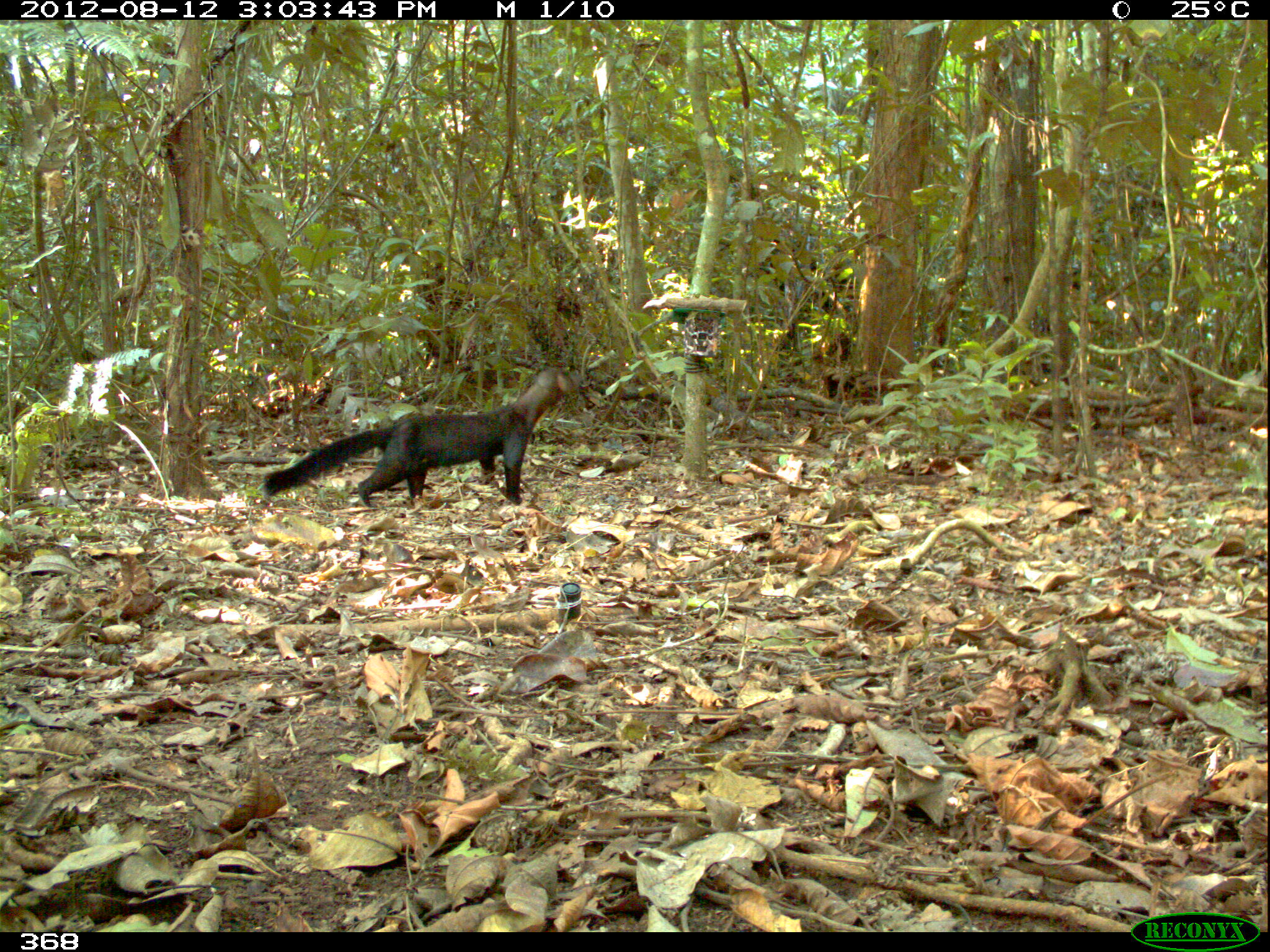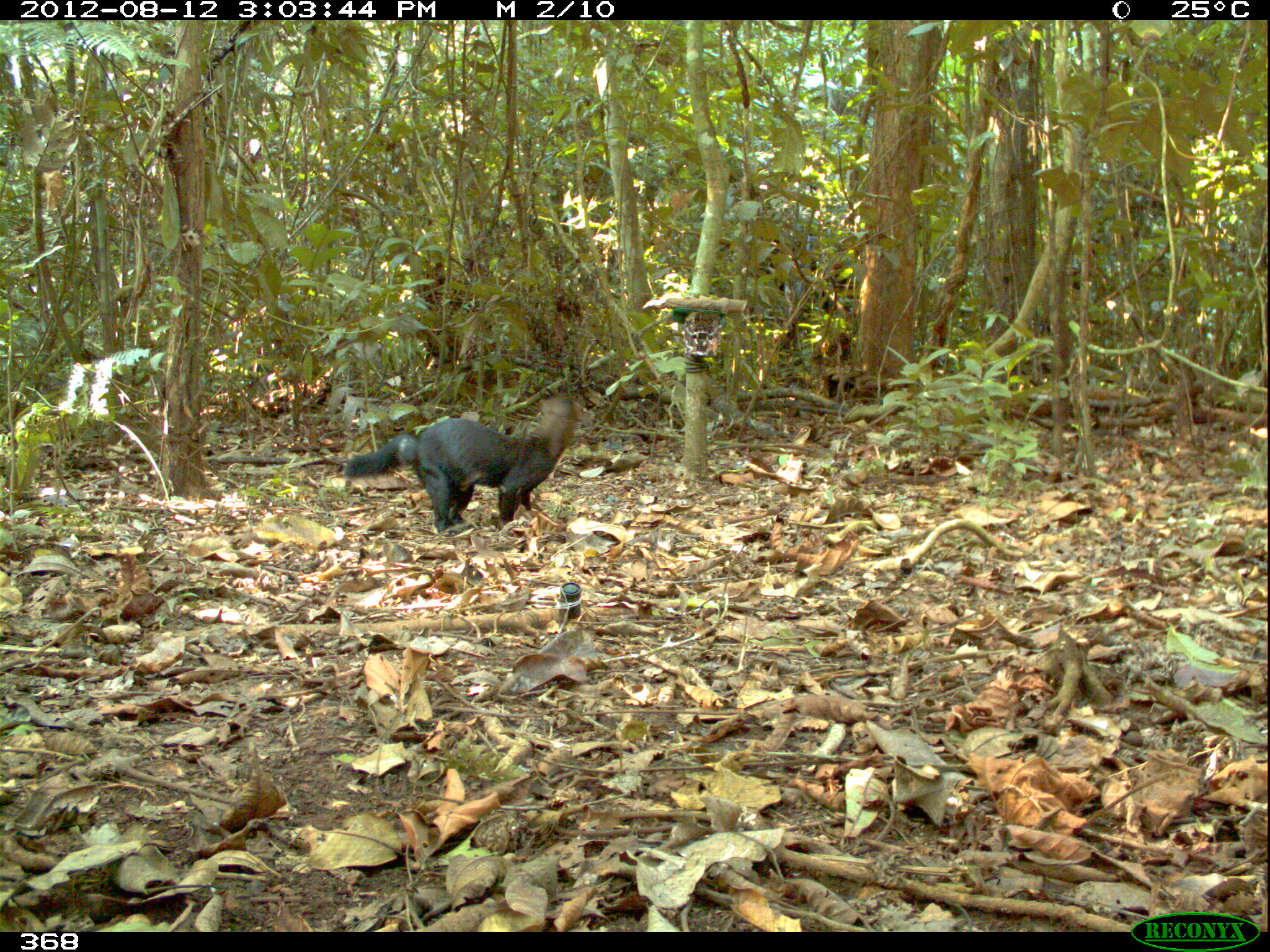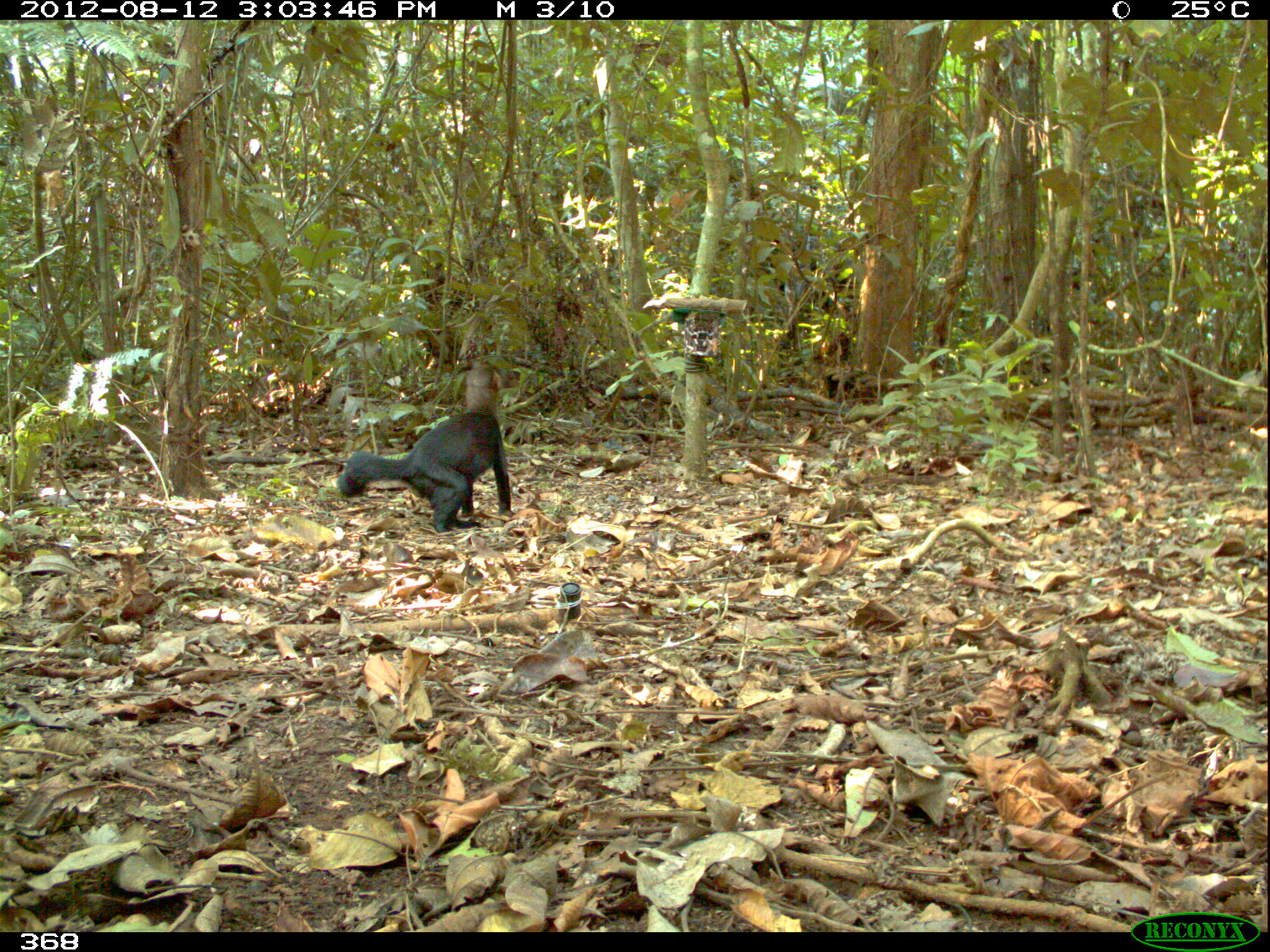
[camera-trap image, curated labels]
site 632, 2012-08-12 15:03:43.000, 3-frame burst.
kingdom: Animalia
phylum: Chordata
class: Mammalia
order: Carnivora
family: Mustelidae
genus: Eira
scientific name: Eira barbara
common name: tayra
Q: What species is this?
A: Eira barbara (tayra).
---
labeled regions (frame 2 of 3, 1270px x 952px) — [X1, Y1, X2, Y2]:
eira barbara: [343, 391, 586, 537]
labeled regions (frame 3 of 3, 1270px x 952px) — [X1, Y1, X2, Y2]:
eira barbara: [336, 363, 515, 532]